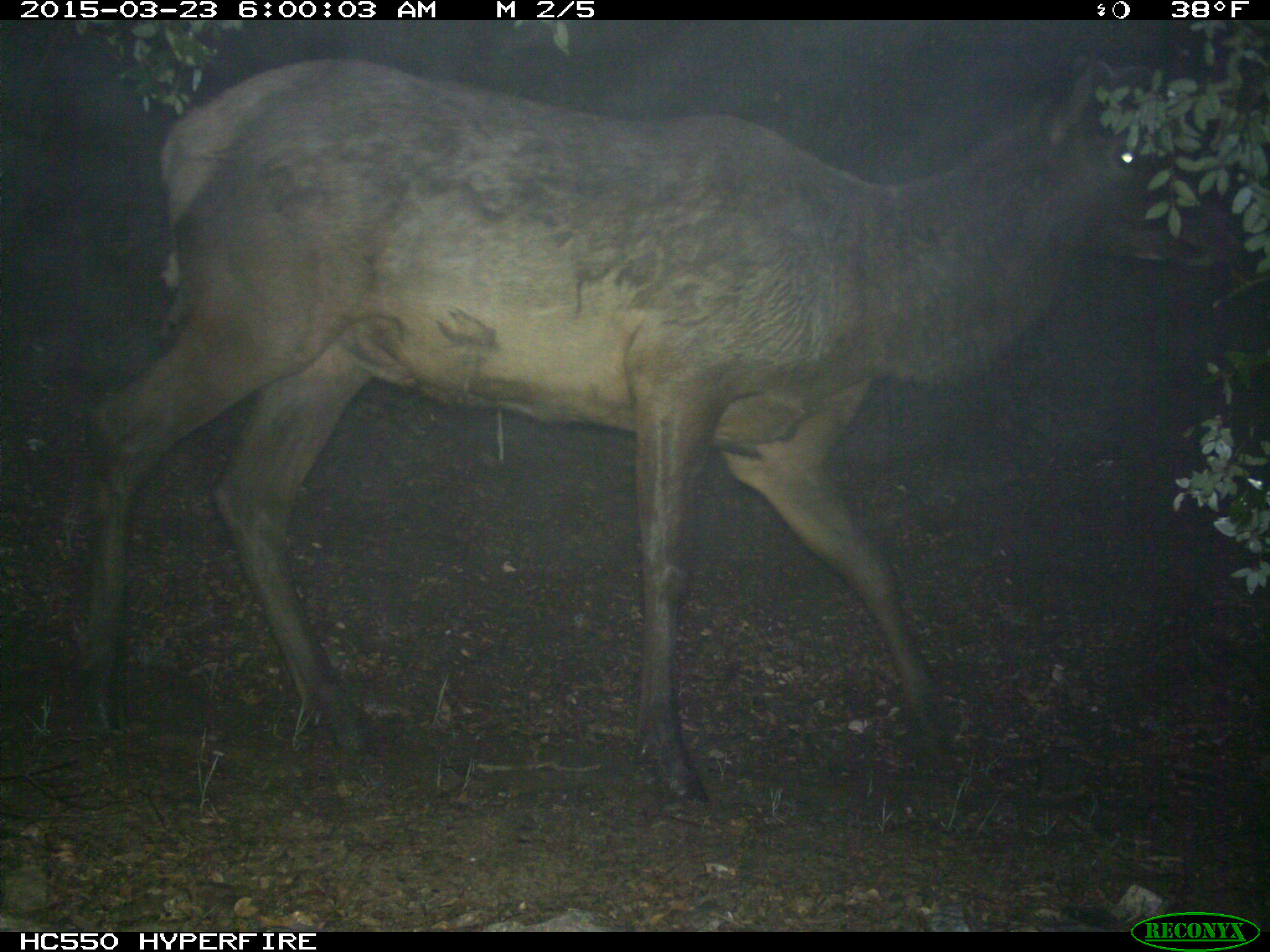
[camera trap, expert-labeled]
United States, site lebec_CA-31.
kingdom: Animalia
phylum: Chordata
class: Mammalia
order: Artiodactyla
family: Cervidae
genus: Cervus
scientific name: Cervus canadensis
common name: elk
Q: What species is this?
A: Cervus canadensis (elk).